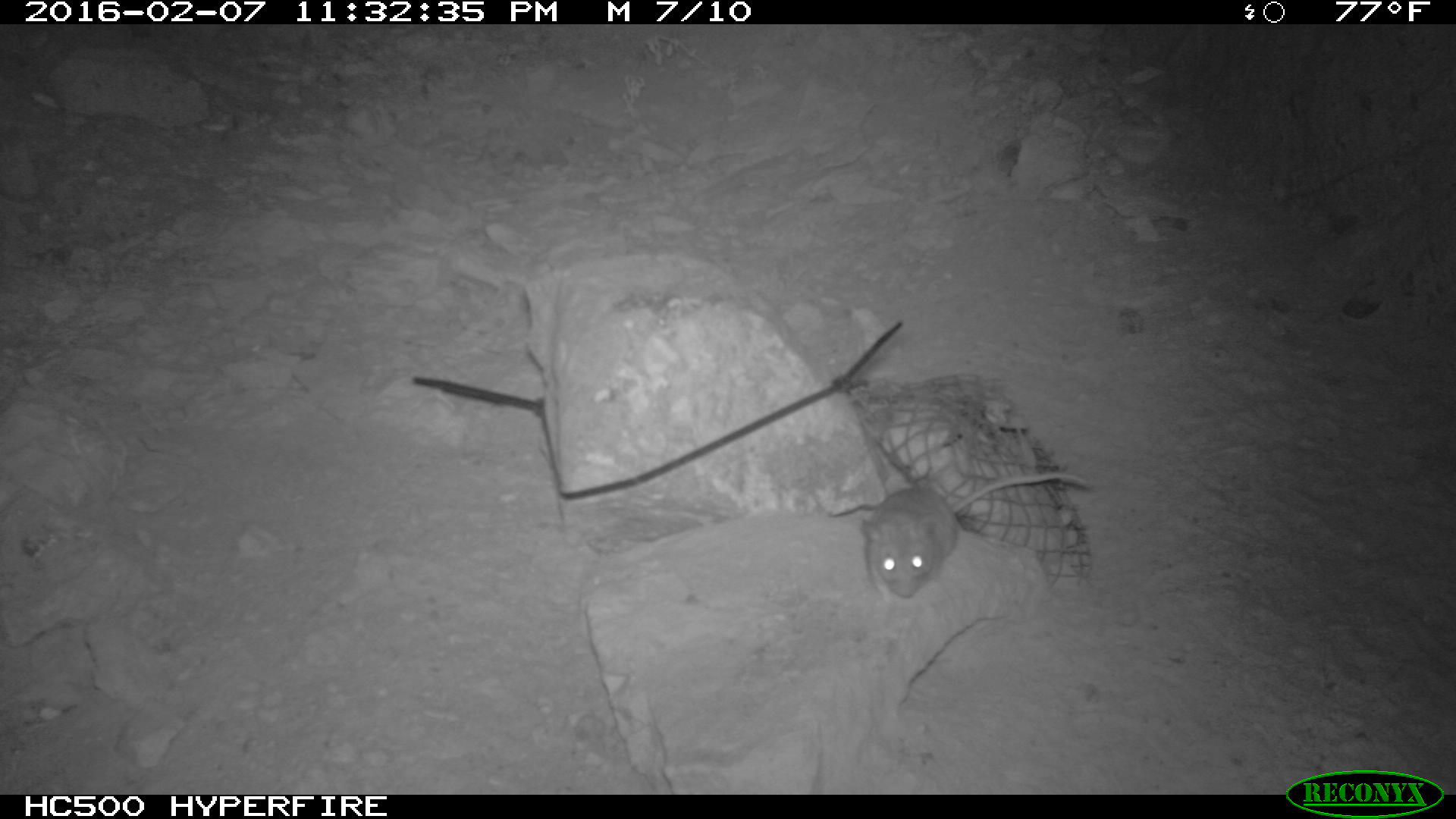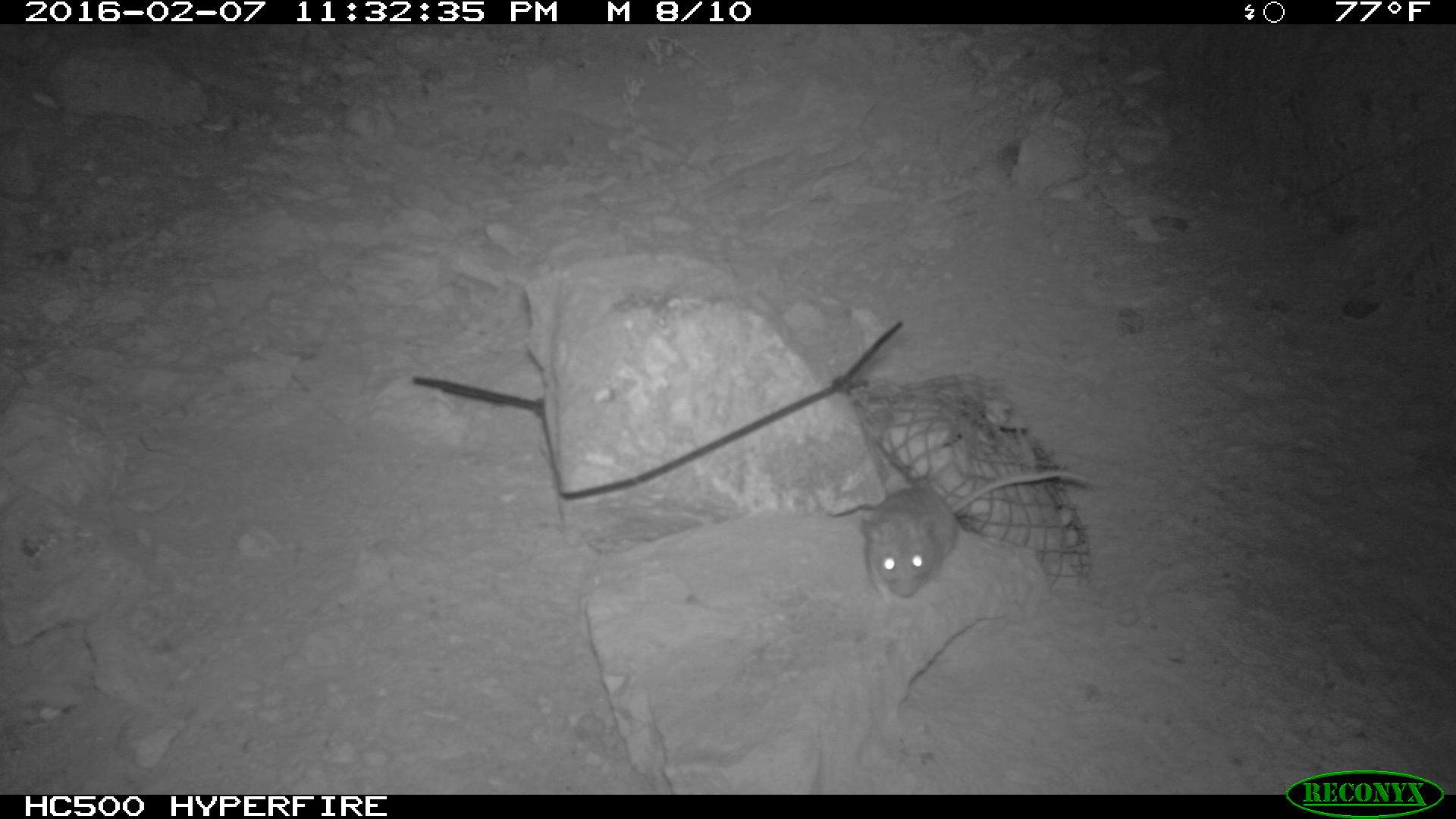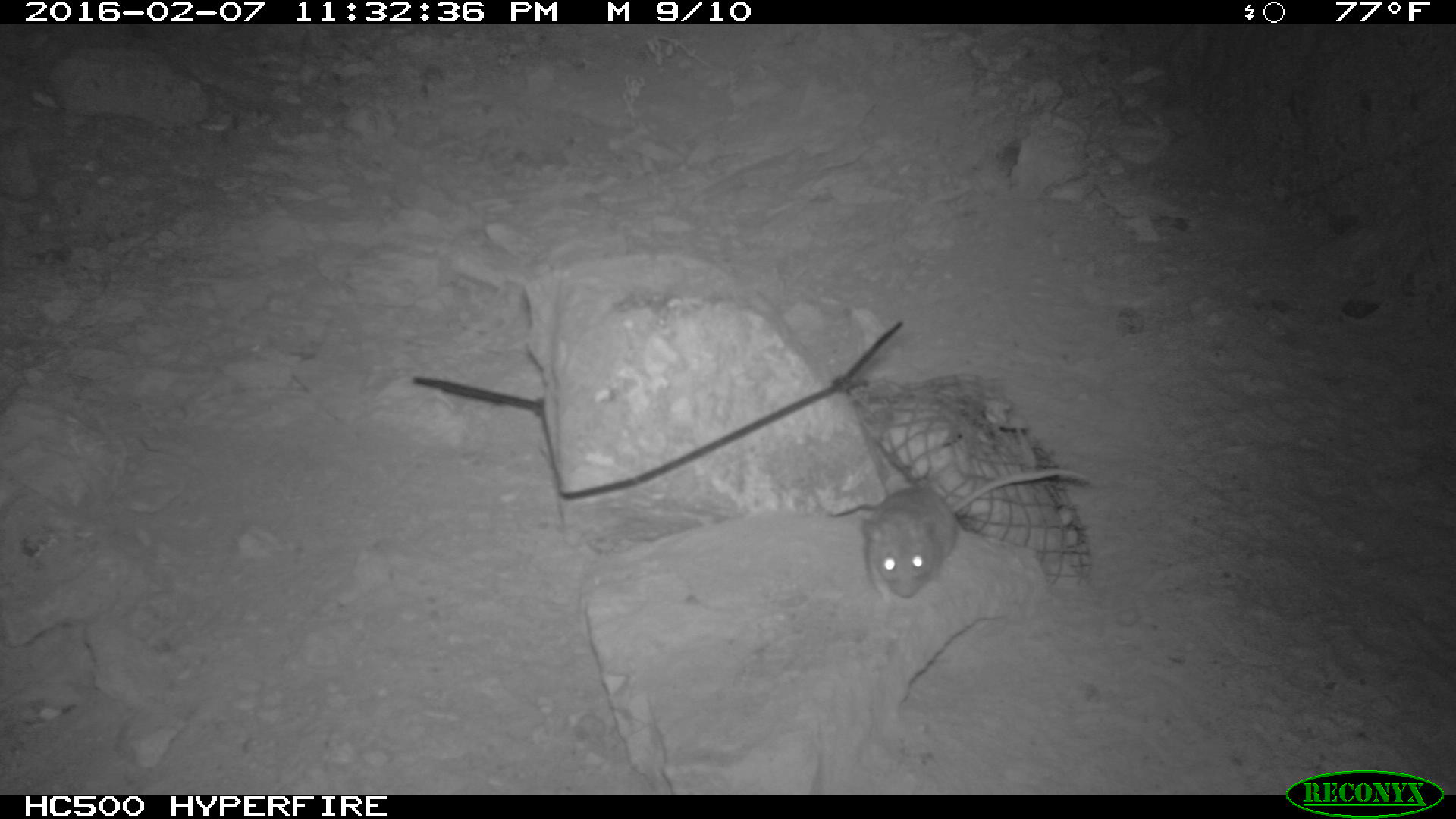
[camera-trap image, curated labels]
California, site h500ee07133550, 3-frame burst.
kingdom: Animalia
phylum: Chordata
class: Mammalia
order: Rodentia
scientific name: Rodentia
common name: rodent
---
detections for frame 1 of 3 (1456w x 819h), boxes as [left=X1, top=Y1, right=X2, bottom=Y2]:
rodent: [left=859, top=472, right=1090, bottom=608]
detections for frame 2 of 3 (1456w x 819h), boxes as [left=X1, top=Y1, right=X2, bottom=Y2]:
rodent: [left=860, top=469, right=1098, bottom=600]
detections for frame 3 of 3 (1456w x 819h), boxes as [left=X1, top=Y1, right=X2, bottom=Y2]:
rodent: [left=860, top=468, right=1090, bottom=604]